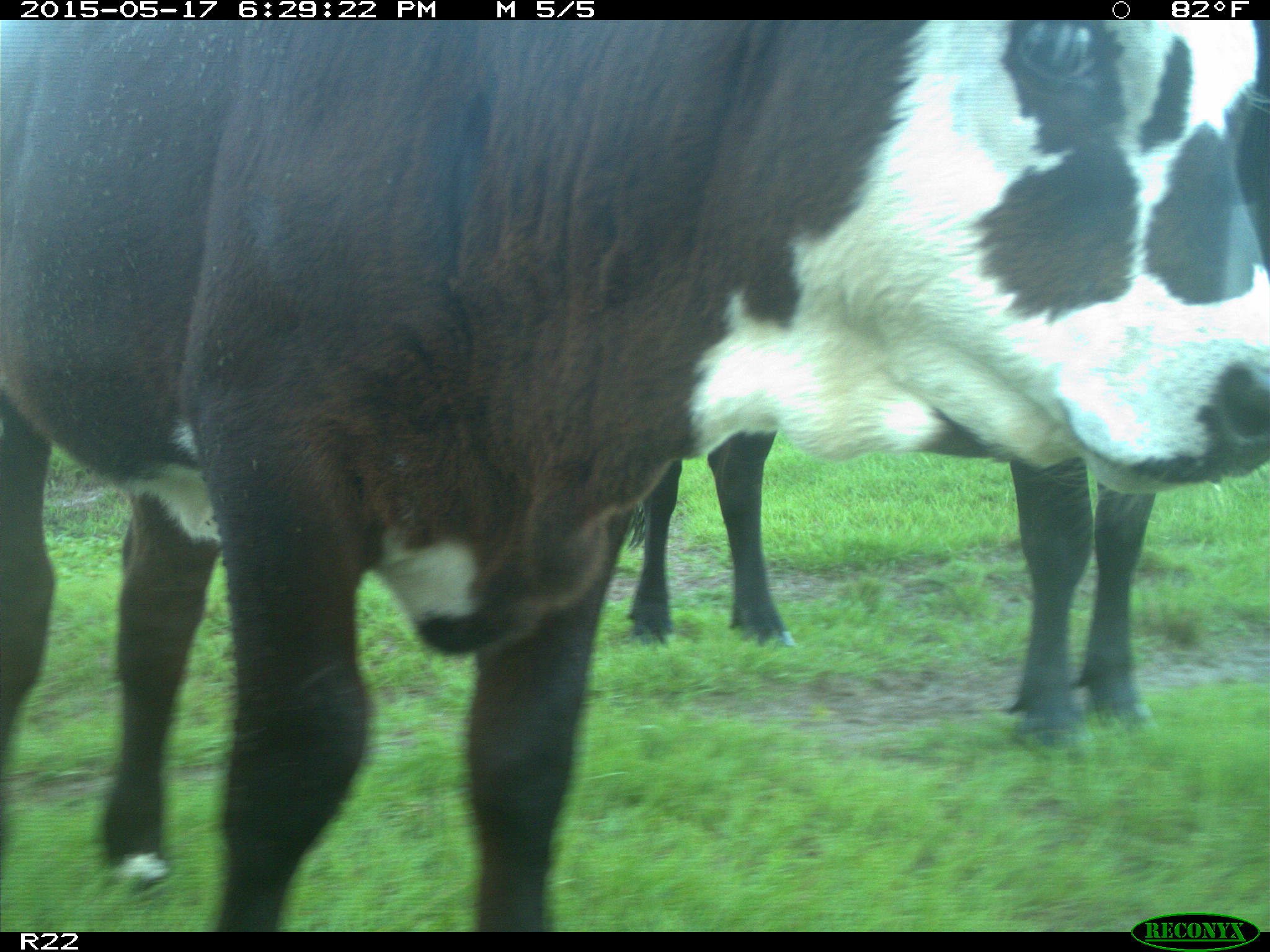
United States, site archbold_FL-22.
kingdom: Animalia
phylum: Chordata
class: Mammalia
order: Artiodactyla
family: Bovidae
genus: Bos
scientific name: Bos taurus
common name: domestic cow